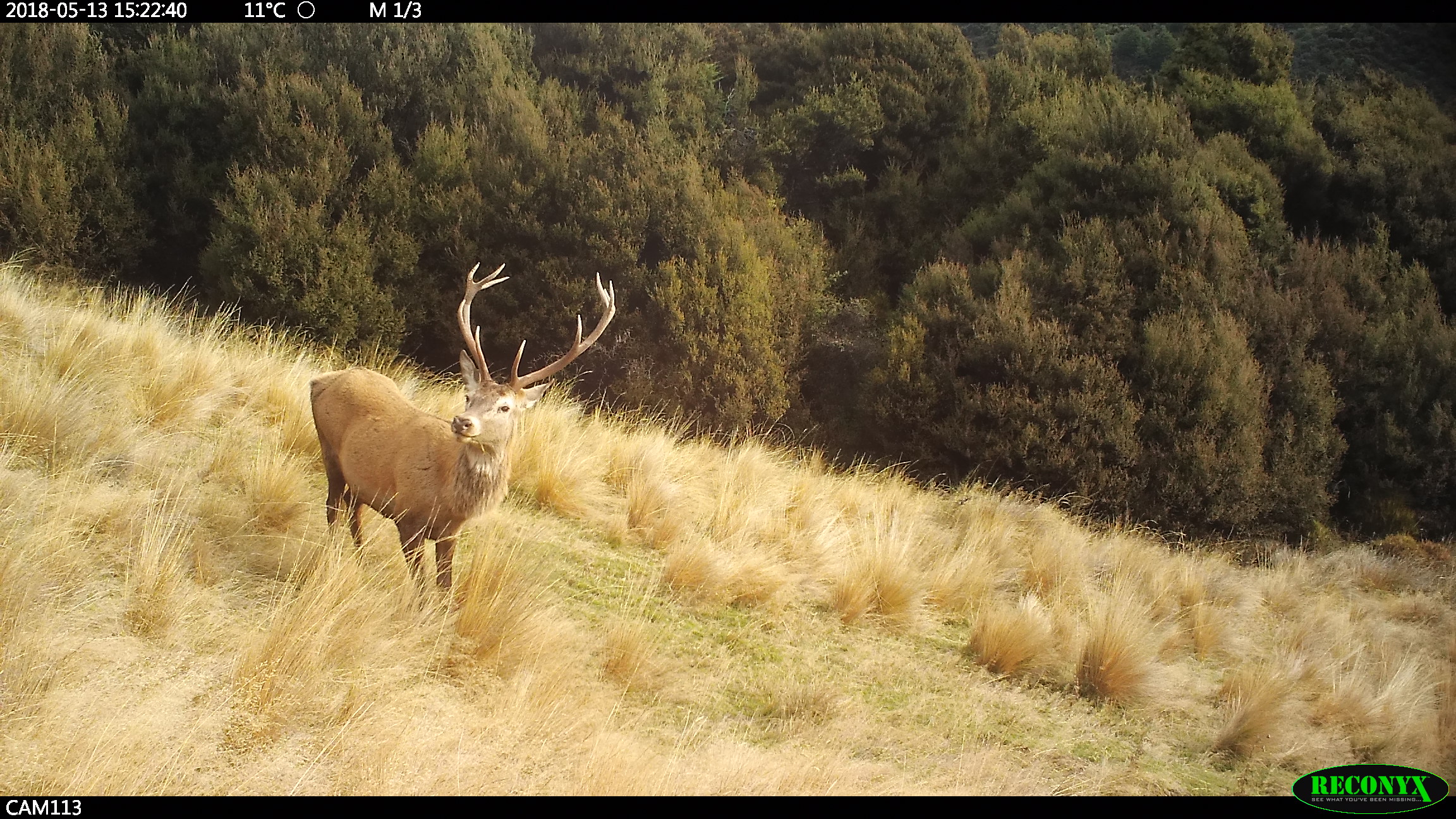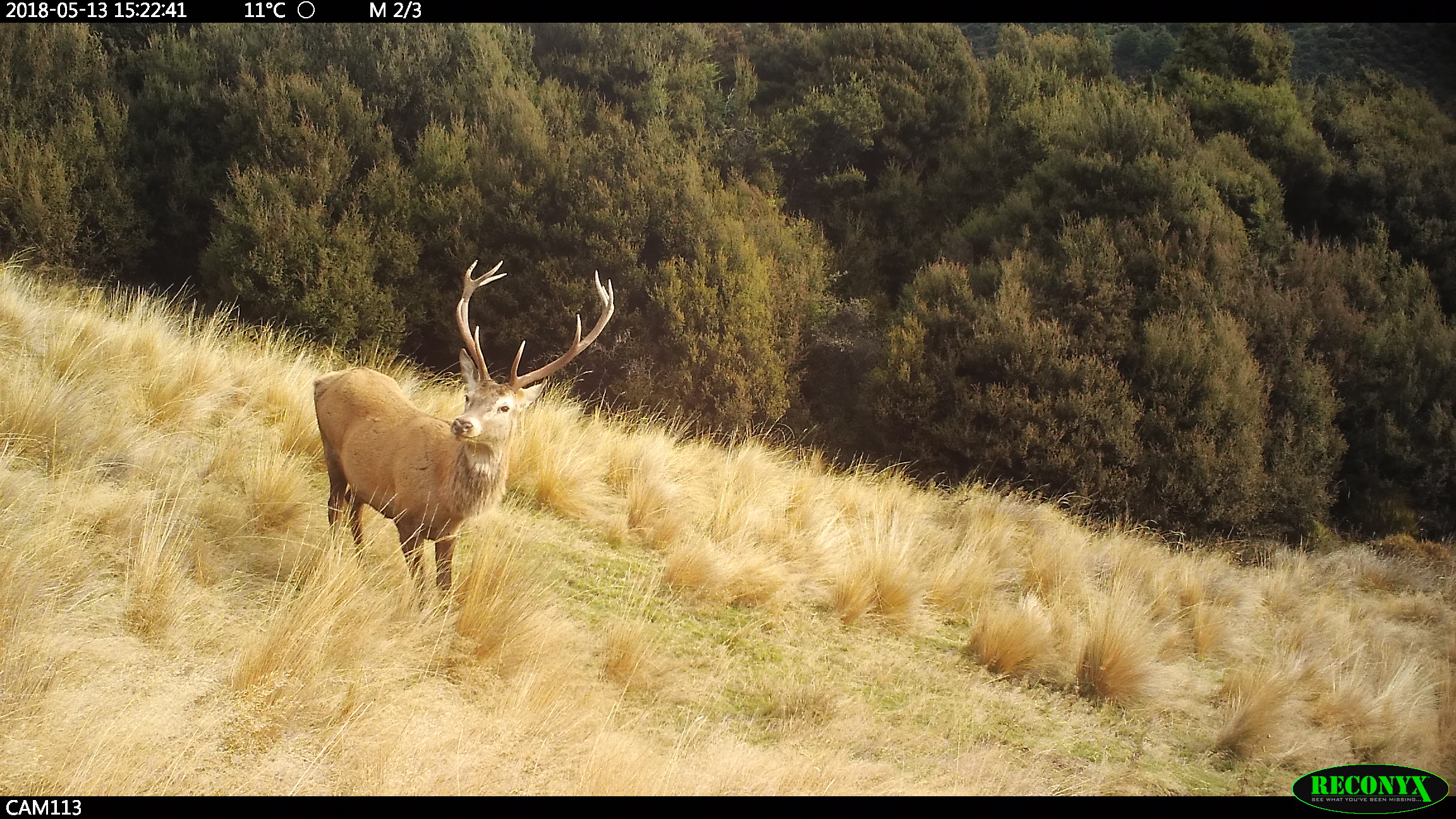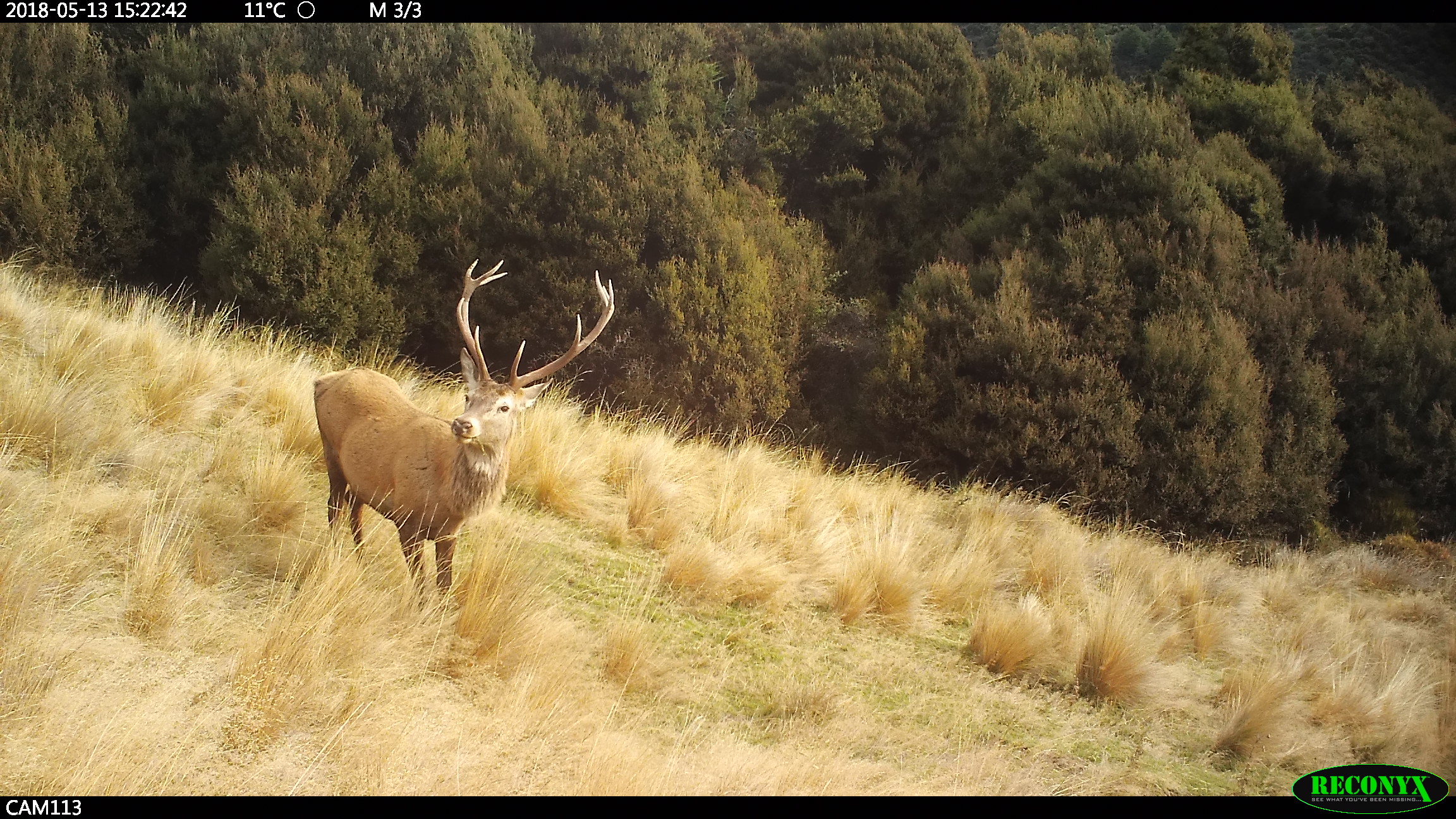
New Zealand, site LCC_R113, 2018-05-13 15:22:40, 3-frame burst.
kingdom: Animalia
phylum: Chordata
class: Mammalia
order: Artiodactyla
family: Cervidae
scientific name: Cervidae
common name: deer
Deer (Cervidae).